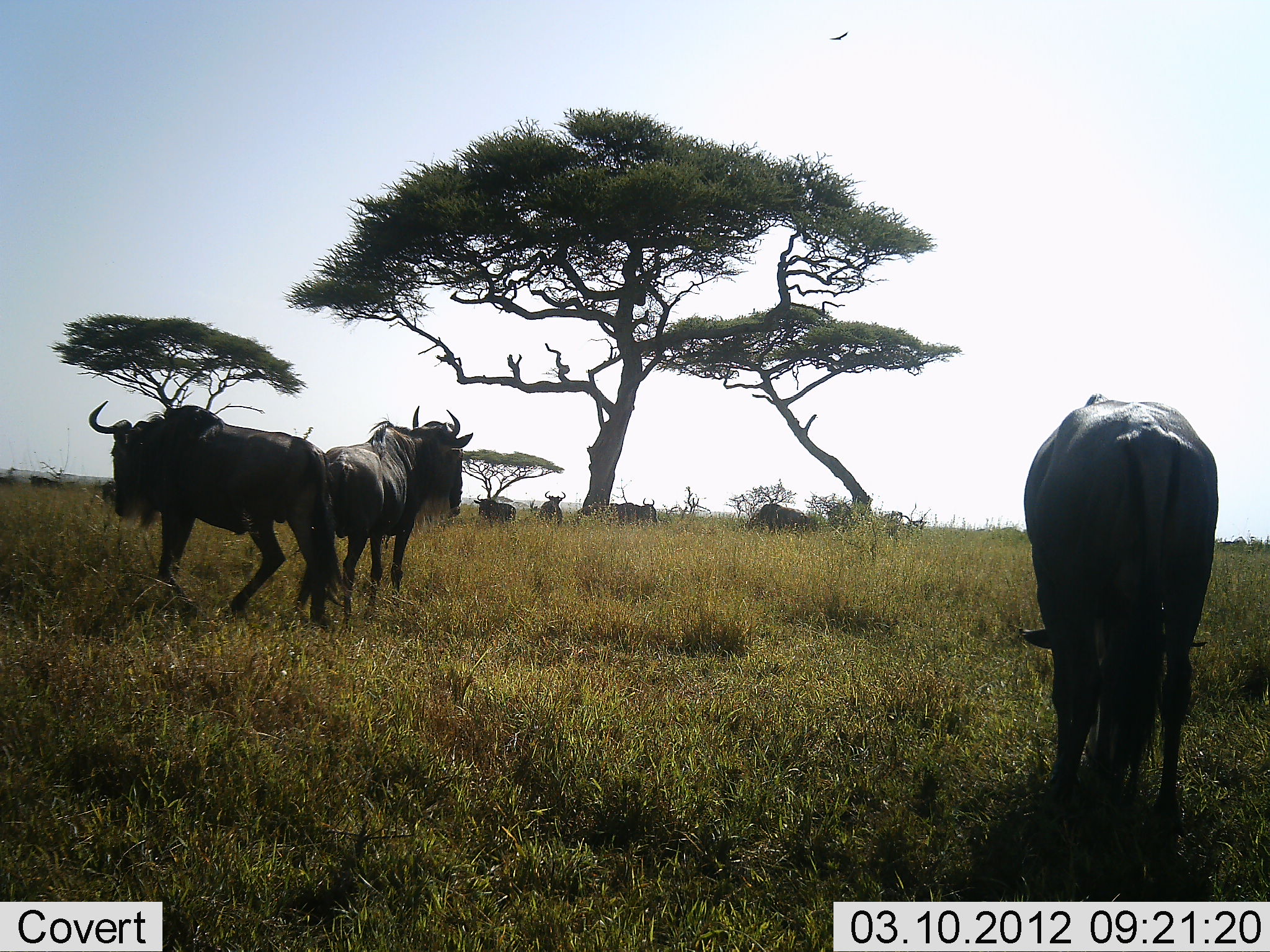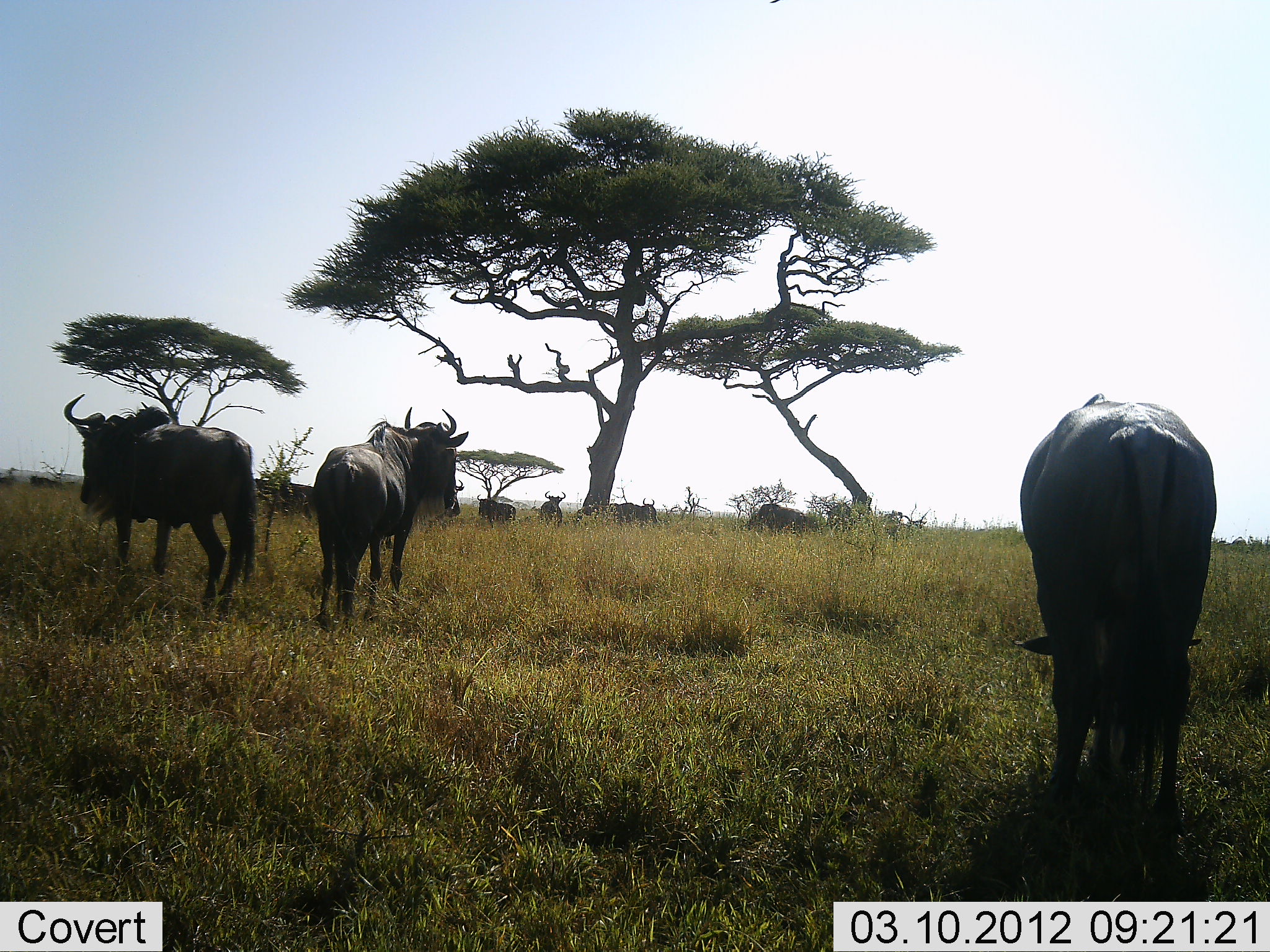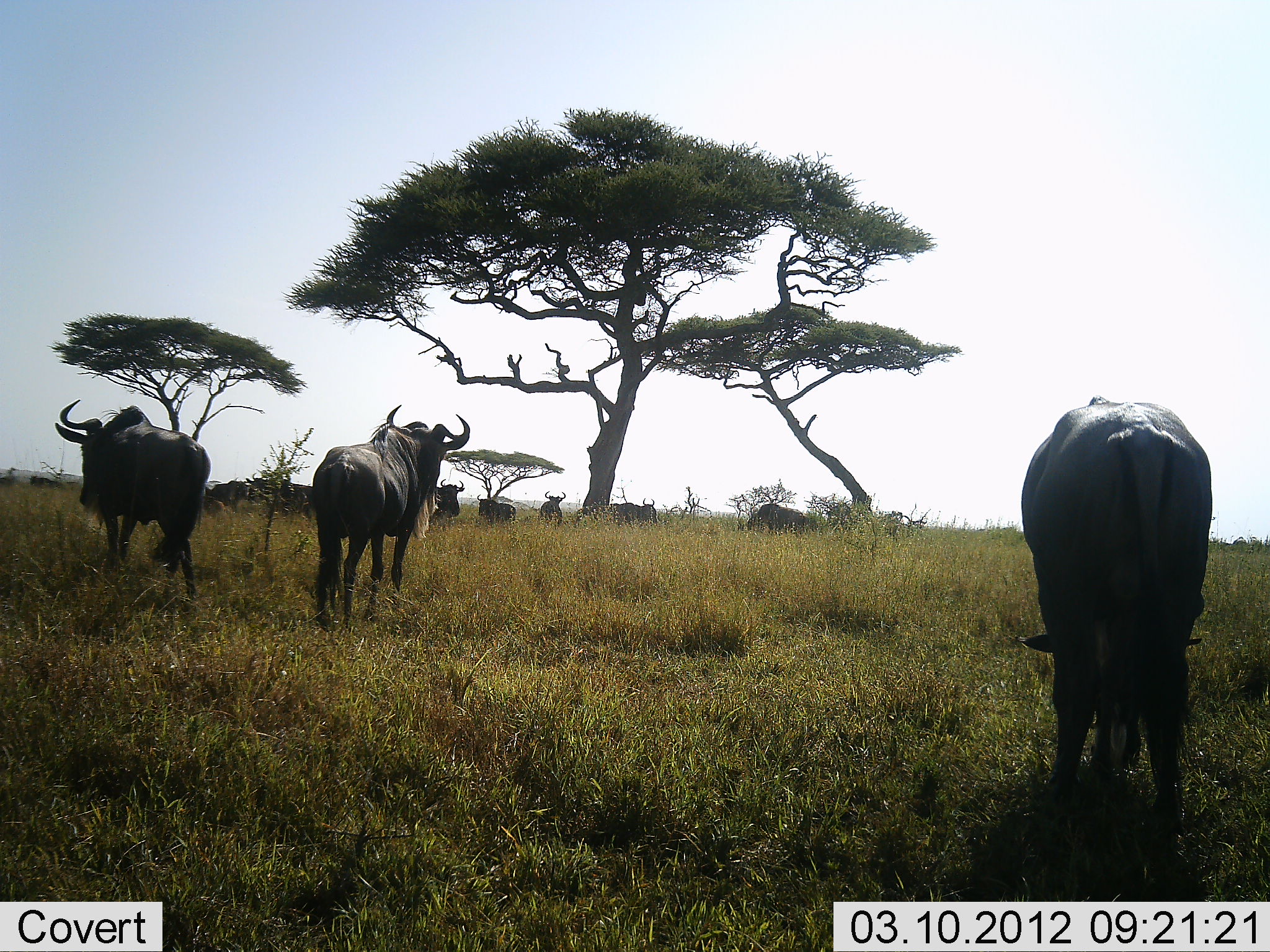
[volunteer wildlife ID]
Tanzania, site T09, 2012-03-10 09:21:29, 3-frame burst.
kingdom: Animalia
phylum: Chordata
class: Mammalia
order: Artiodactyla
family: Bovidae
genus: Connochaetes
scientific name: Connochaetes taurinus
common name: blue wildebeest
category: wildebeest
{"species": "wildebeest (blue wildebeest) (Connochaetes taurinus)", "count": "8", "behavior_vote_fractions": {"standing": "92%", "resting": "32%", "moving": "28%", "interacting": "0%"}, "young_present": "0%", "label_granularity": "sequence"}